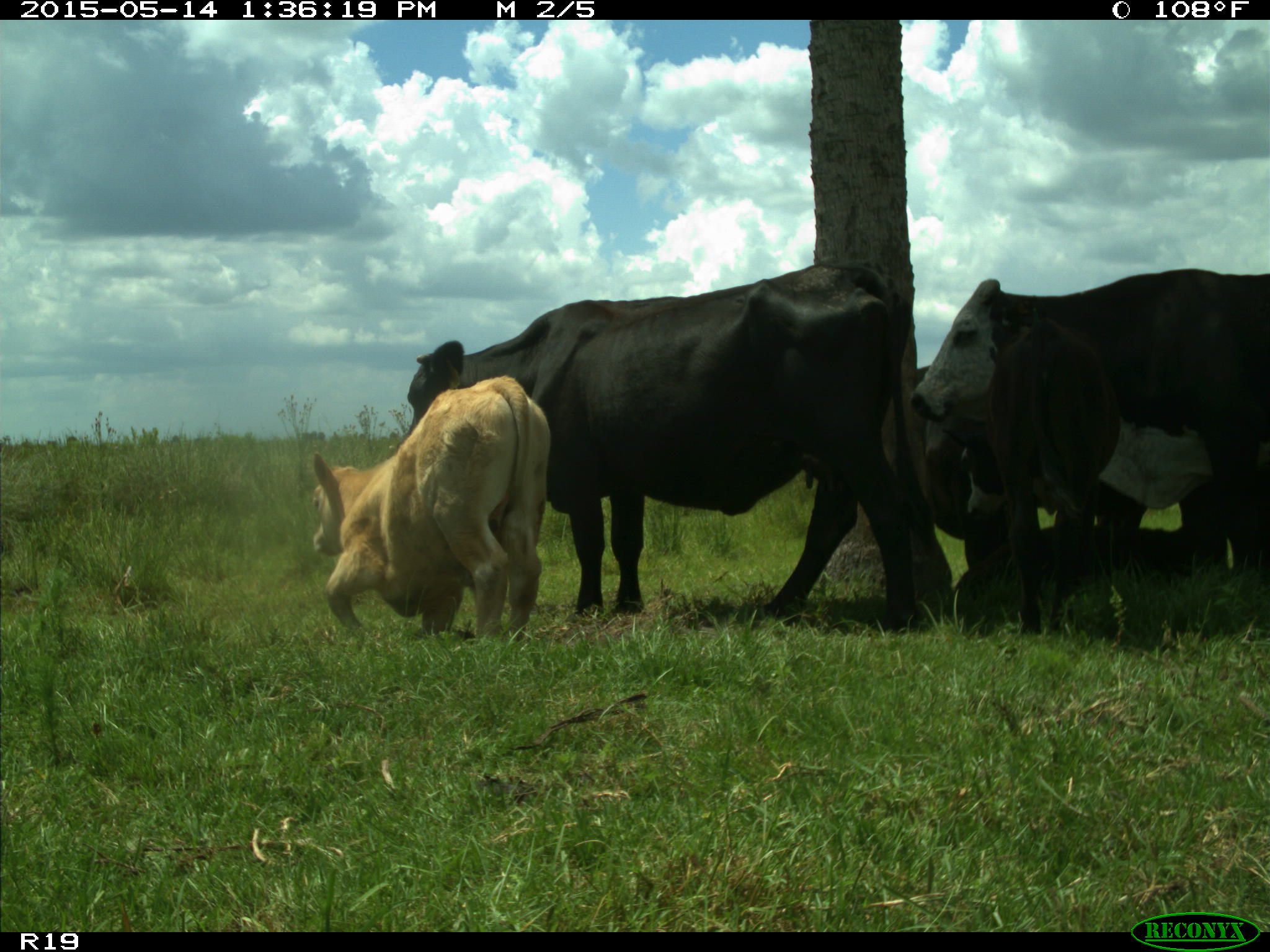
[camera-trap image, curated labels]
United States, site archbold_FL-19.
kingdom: Animalia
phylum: Chordata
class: Mammalia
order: Artiodactyla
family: Bovidae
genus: Bos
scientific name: Bos taurus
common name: domestic cow